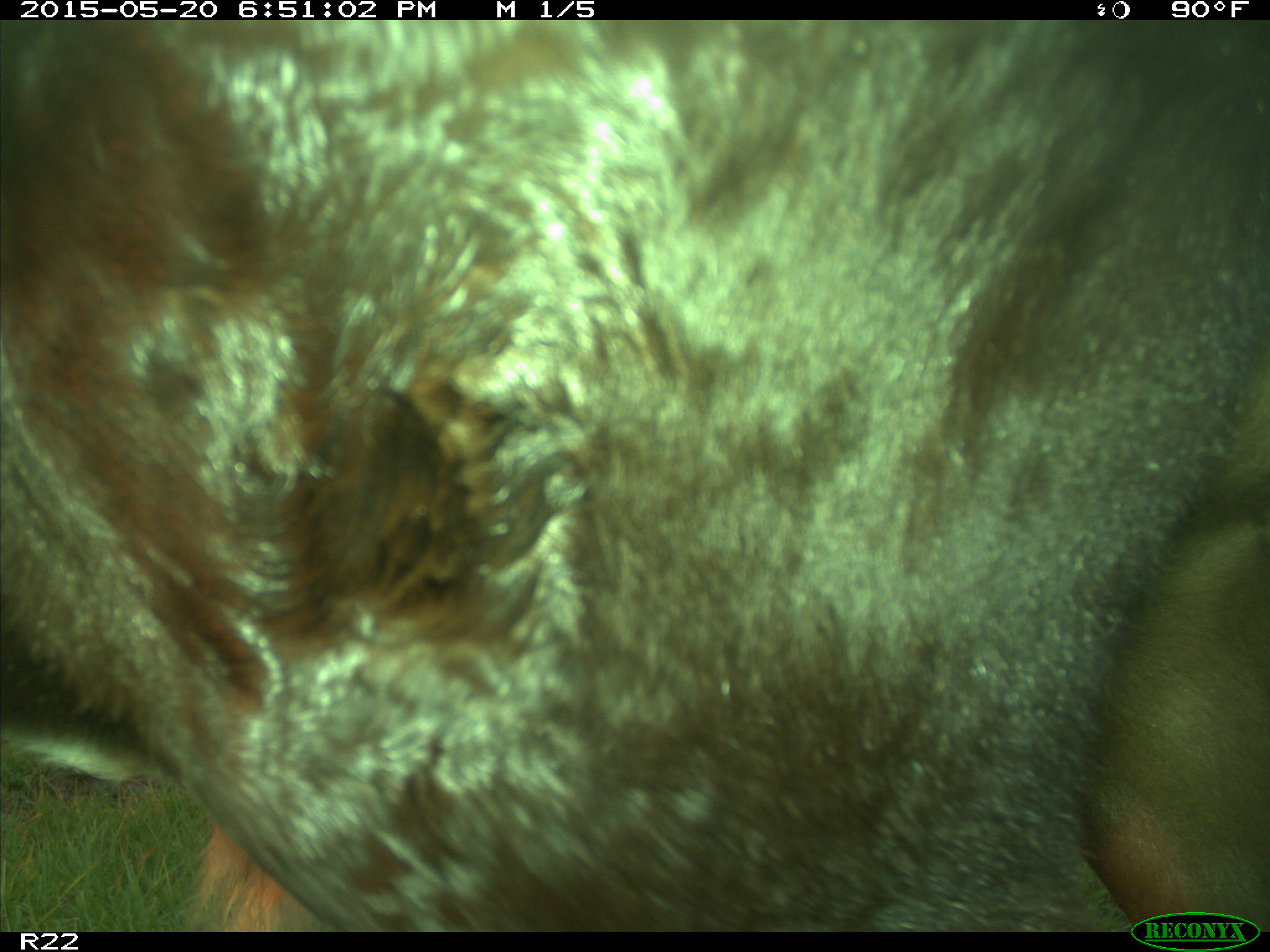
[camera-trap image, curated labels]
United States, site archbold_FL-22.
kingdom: Animalia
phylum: Chordata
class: Mammalia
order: Artiodactyla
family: Bovidae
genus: Bos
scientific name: Bos taurus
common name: domestic cow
Bos taurus (domestic cow).